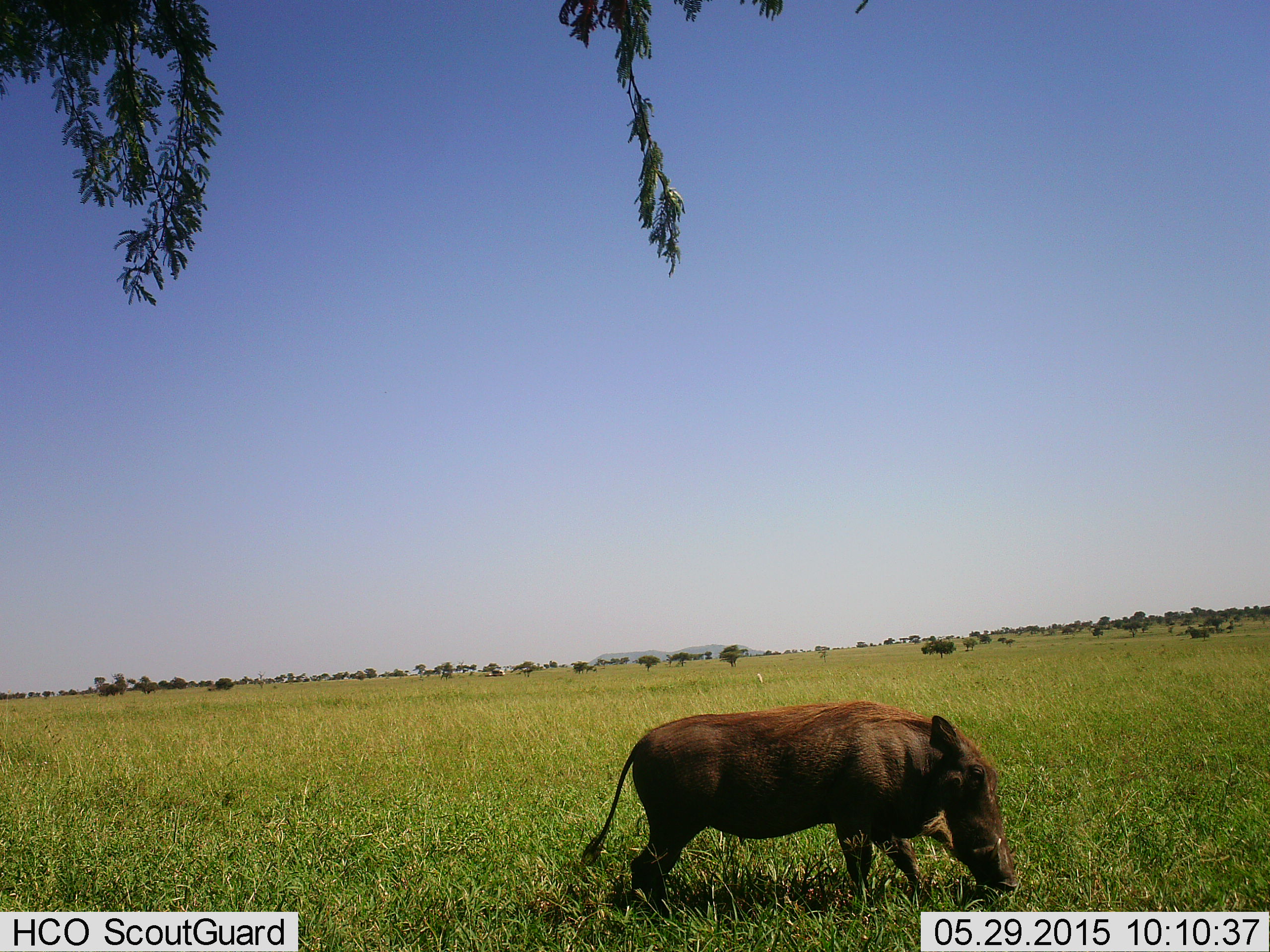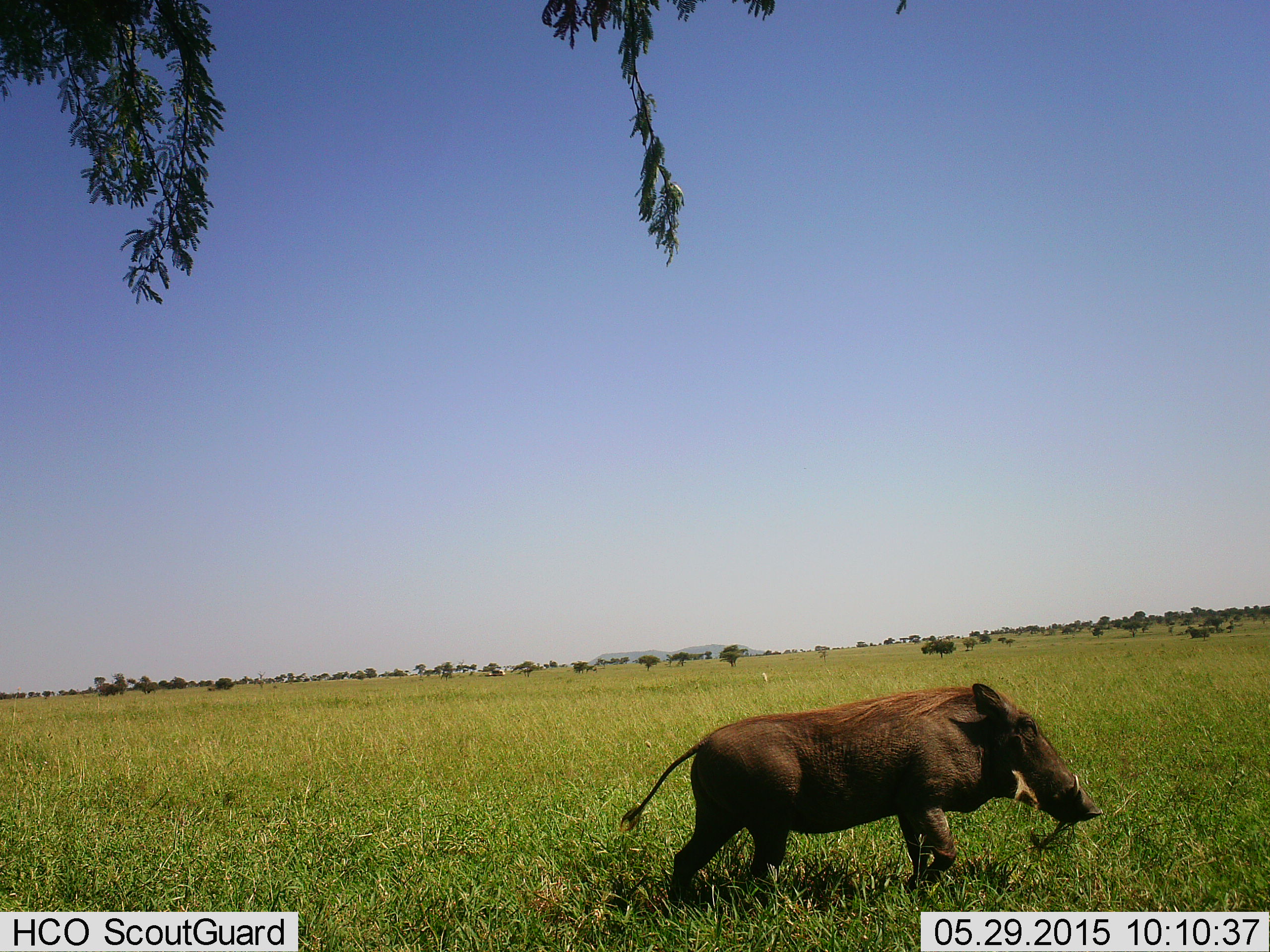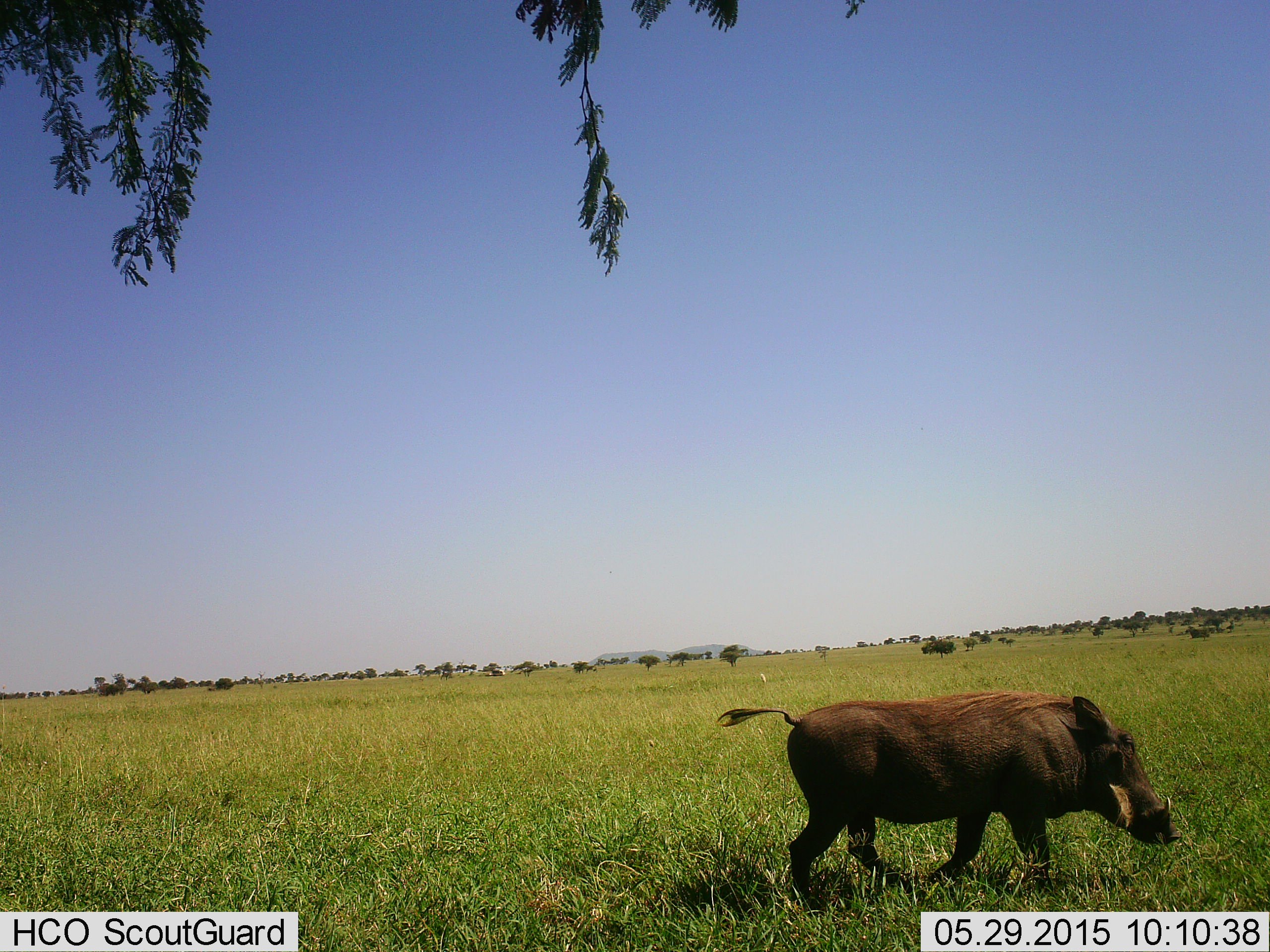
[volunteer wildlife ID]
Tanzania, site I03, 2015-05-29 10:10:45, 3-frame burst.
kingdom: Animalia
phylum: Chordata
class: Mammalia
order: Artiodactyla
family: Suidae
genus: Phacochoerus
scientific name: Phacochoerus africanus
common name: warthog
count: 1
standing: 10%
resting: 0%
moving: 90%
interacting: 0%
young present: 0%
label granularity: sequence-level